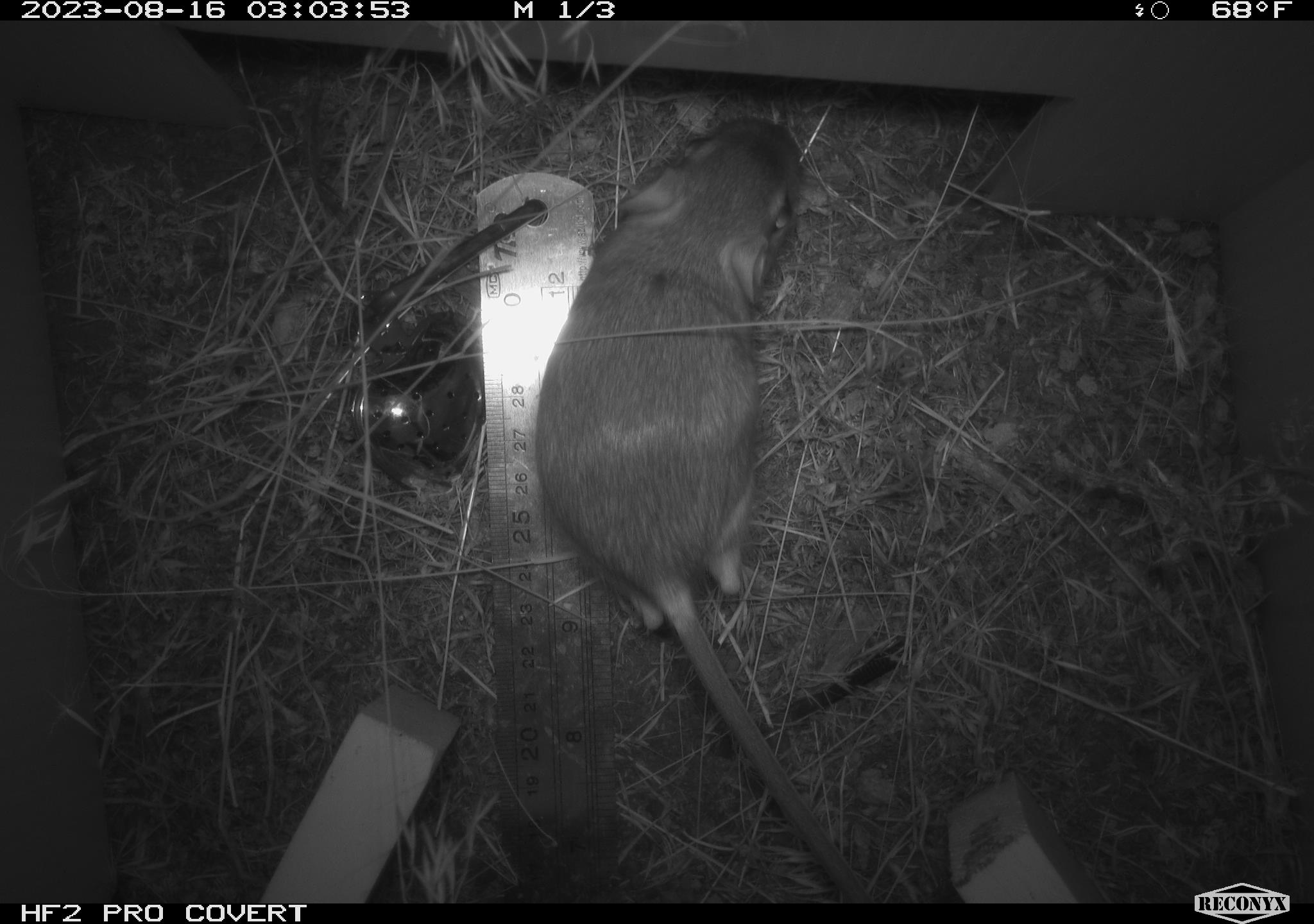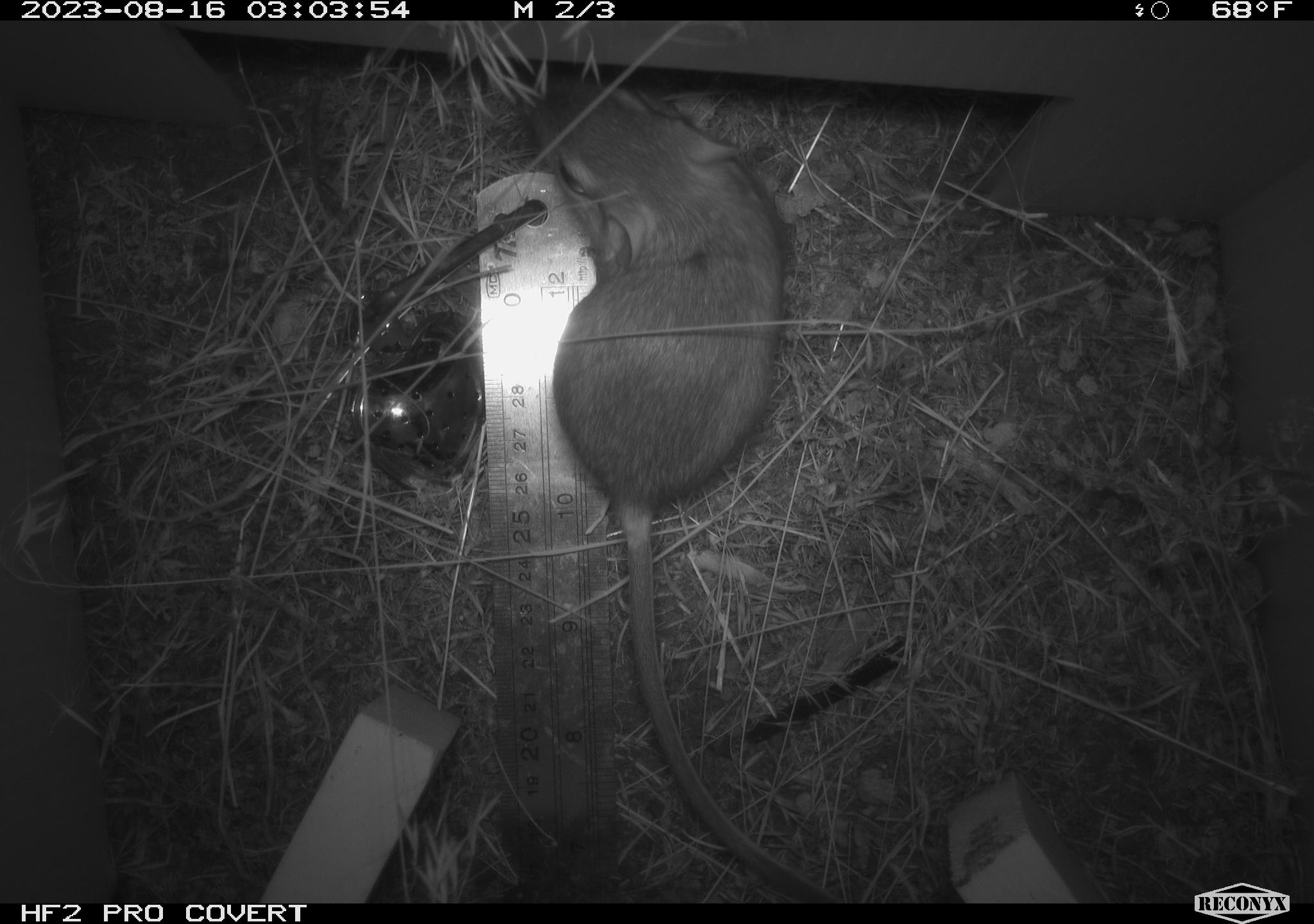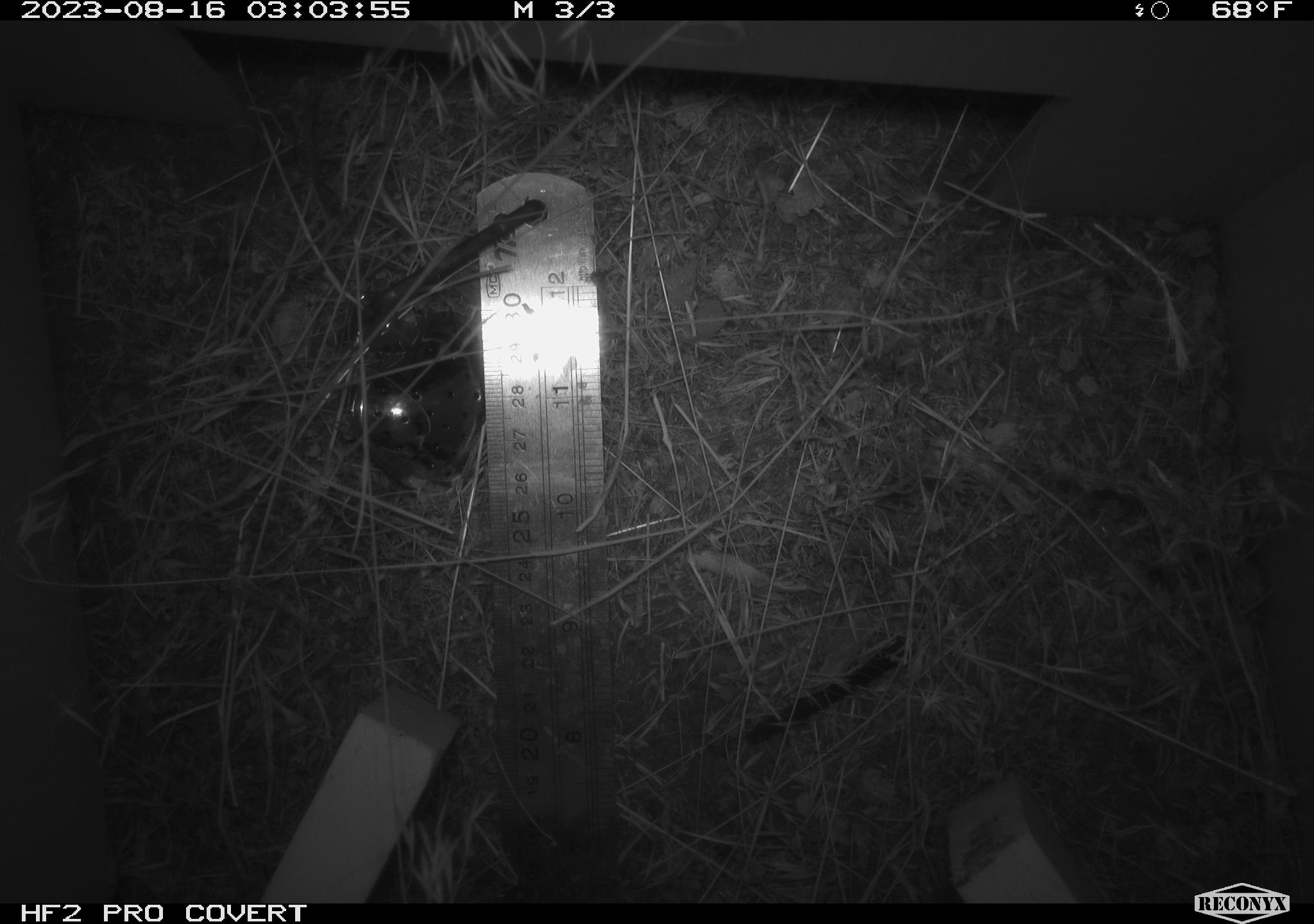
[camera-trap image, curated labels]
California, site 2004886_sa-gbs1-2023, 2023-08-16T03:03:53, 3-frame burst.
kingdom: Animalia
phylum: Chordata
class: Mammalia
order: Rodentia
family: Heteromyidae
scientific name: Heteromyidae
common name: kangaroo rats and pocket mice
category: heteromyidae family